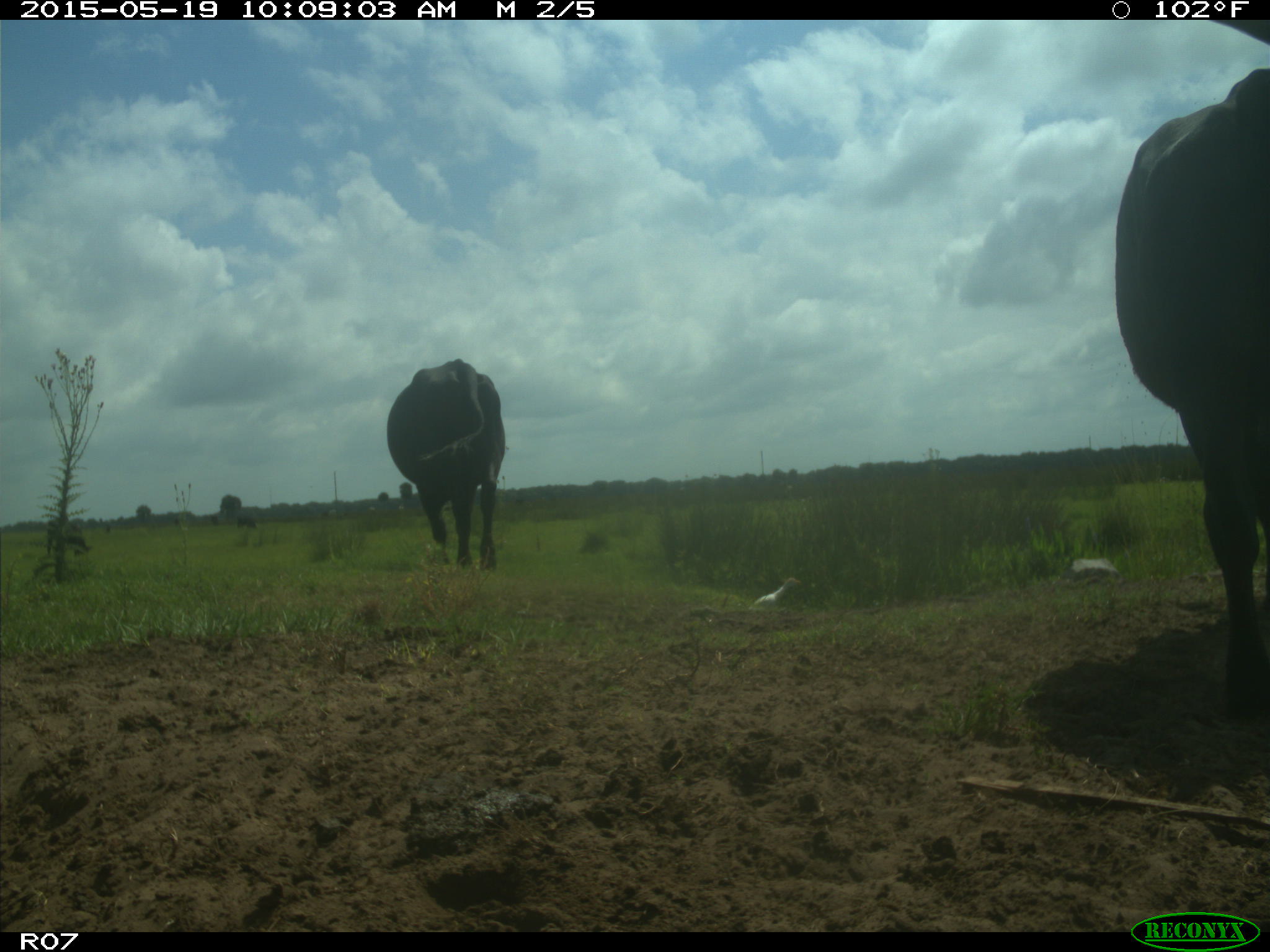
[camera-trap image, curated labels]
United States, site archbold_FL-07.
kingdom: Animalia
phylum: Chordata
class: Mammalia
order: Artiodactyla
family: Bovidae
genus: Bos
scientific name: Bos taurus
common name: domestic cow